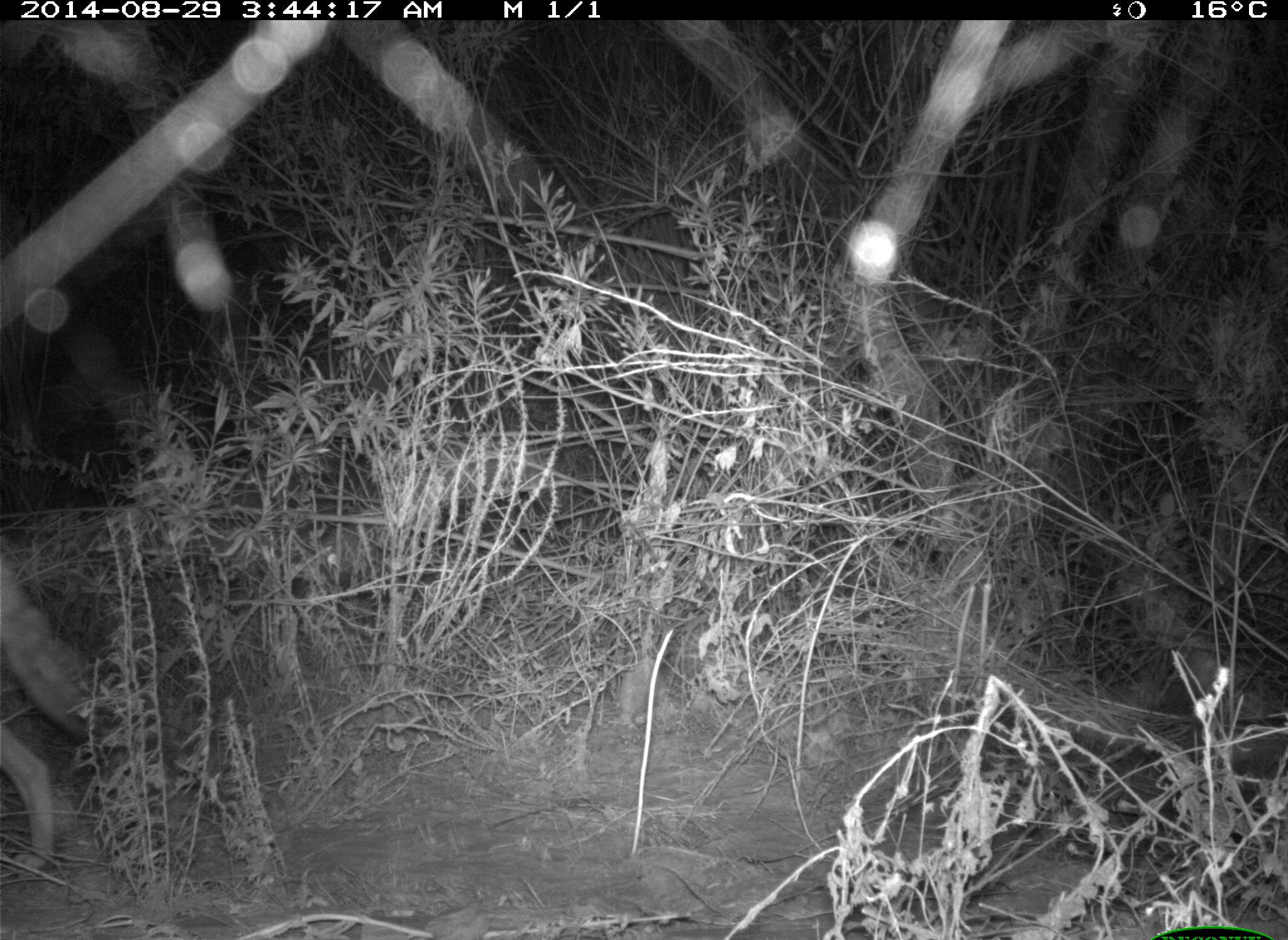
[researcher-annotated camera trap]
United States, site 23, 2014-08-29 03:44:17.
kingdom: Animalia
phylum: Chordata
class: Mammalia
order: Carnivora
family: Canidae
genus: Canis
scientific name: Canis latrans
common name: coyote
Coyote (Canis latrans).